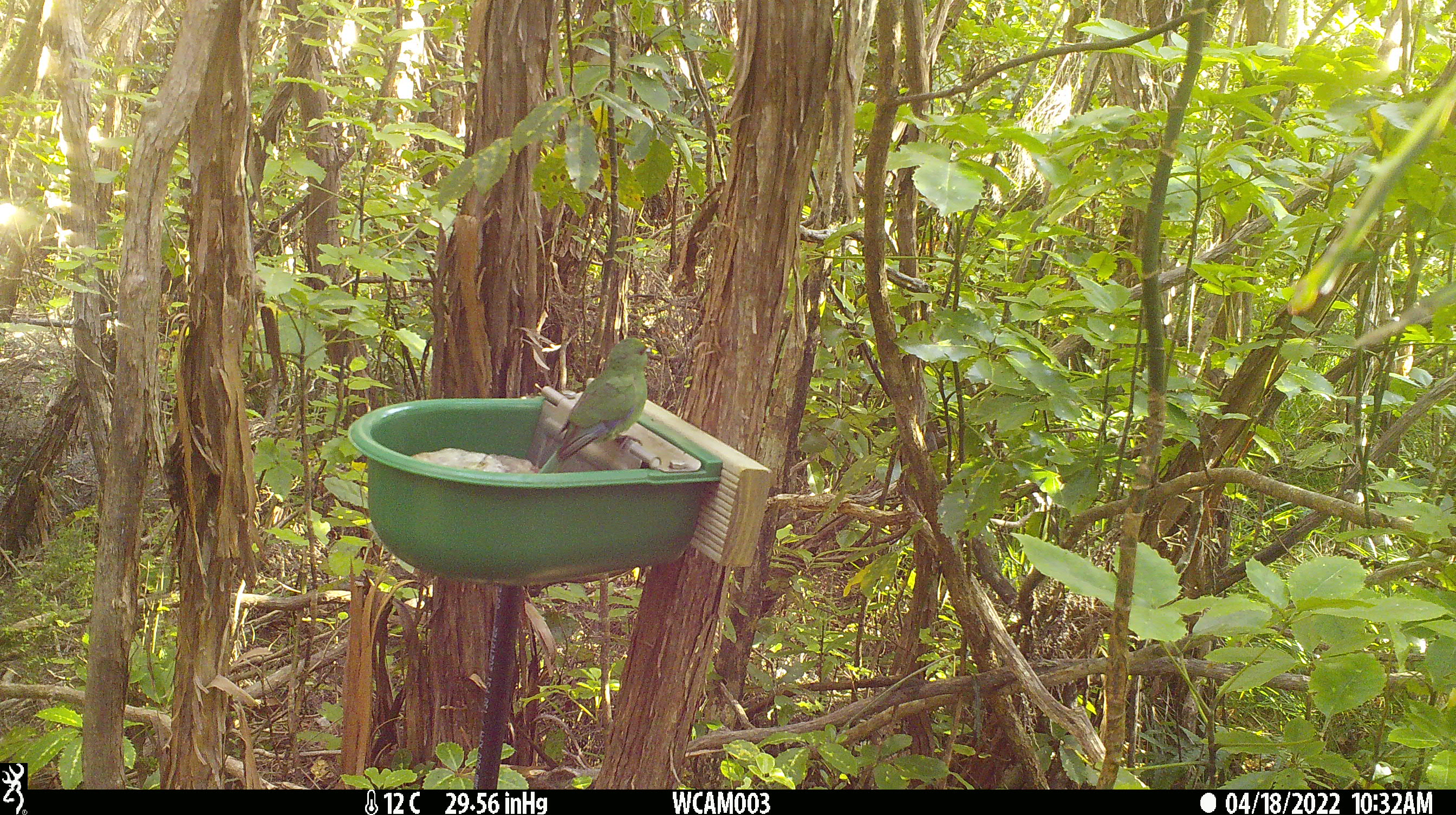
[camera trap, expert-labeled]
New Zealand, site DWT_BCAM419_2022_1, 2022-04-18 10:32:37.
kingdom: Animalia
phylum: Chordata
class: Aves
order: Psittaciformes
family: Psittaculidae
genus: Cyanoramphus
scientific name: Cyanoramphus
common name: parakeet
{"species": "parakeet (Cyanoramphus)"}